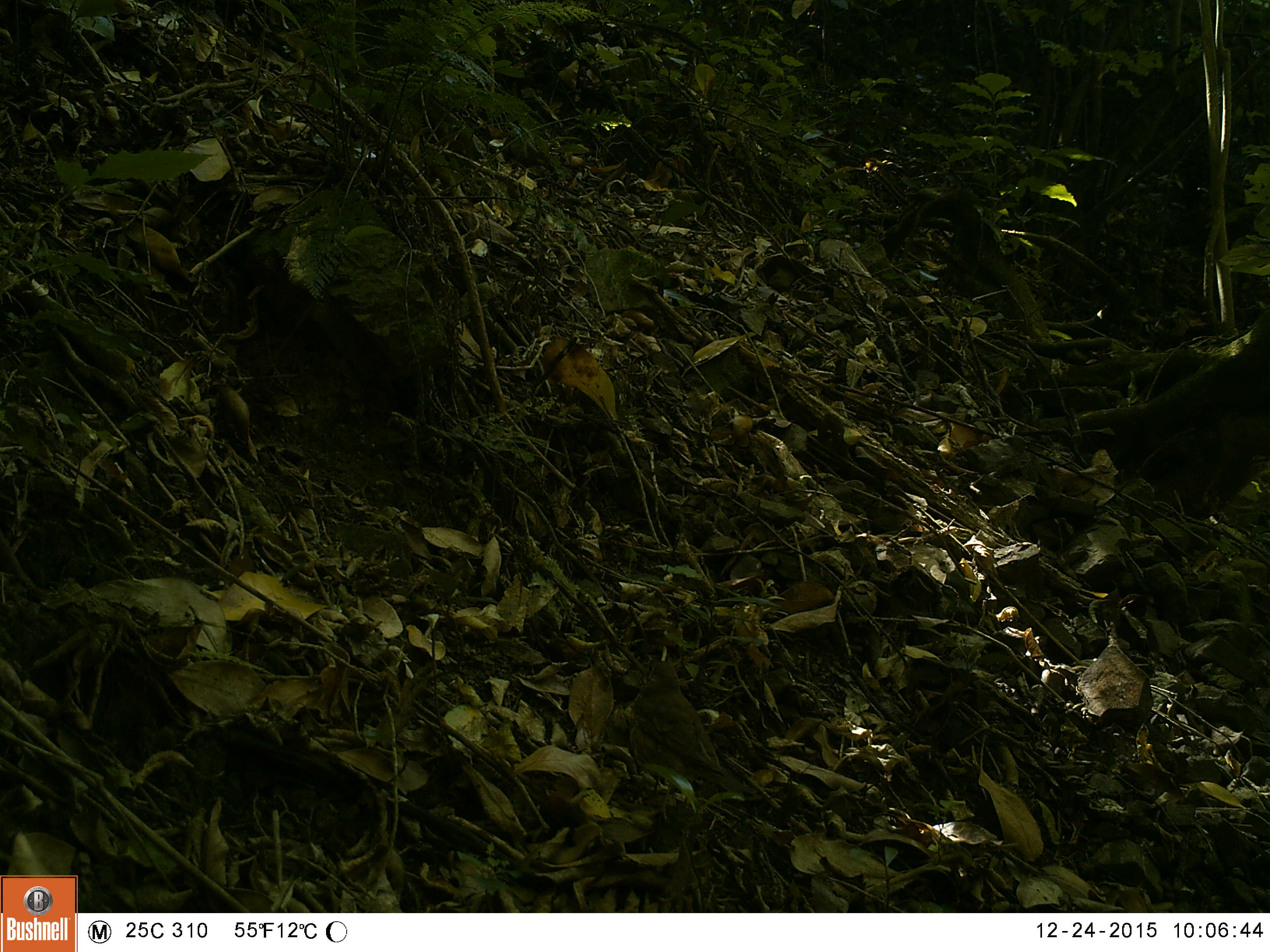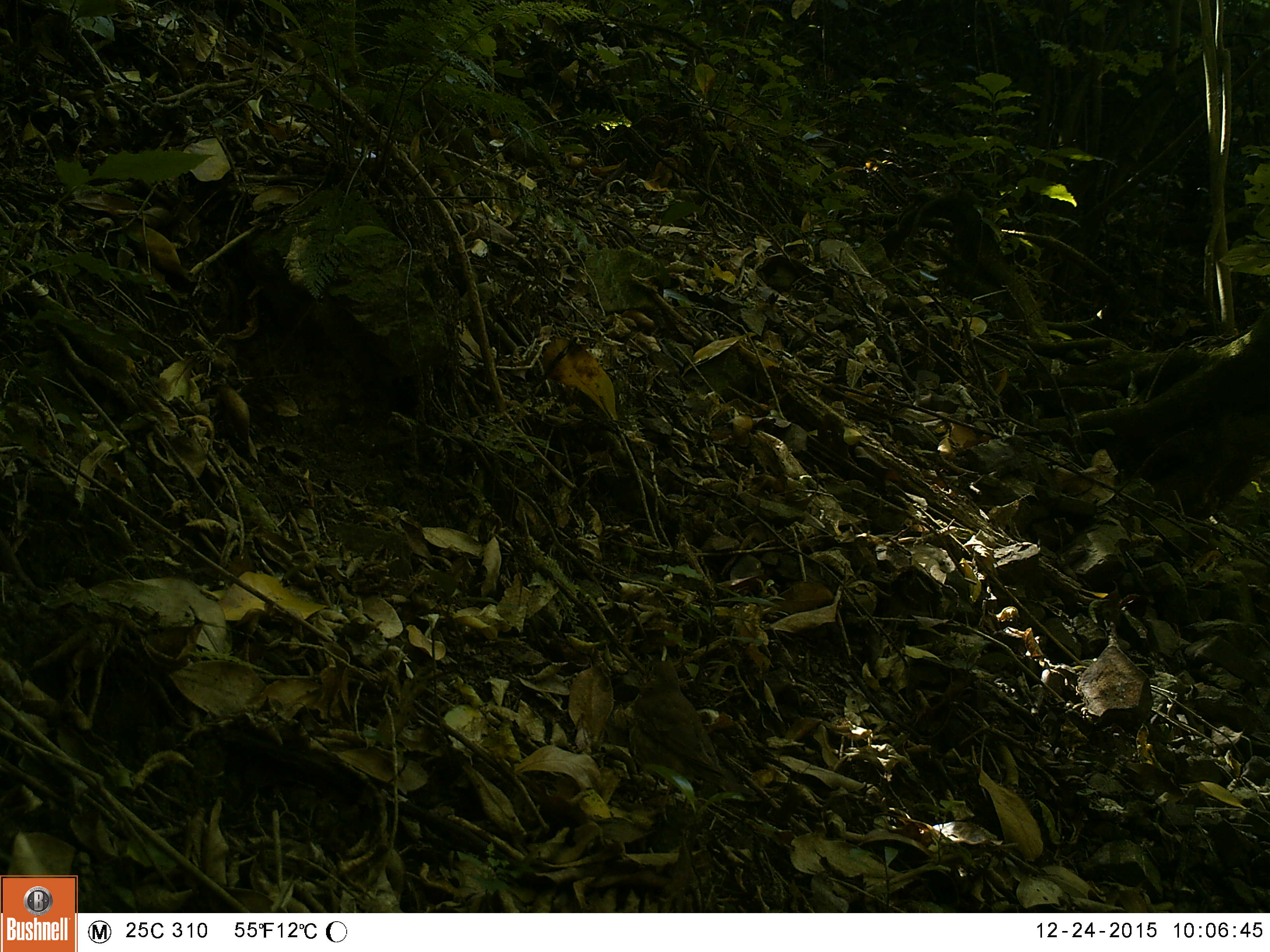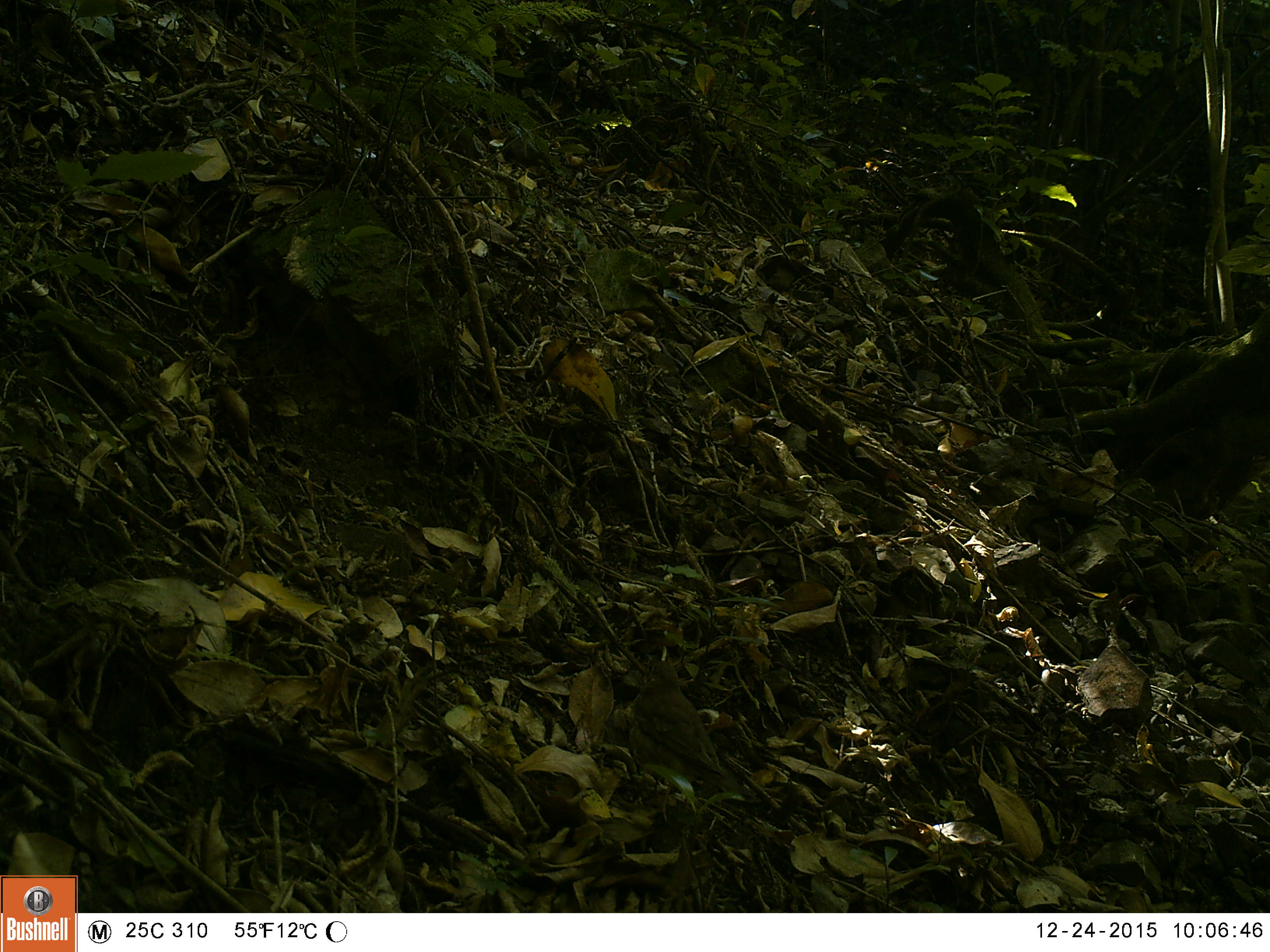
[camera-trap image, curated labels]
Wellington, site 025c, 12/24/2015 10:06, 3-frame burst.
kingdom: Animalia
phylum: Chordata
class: Aves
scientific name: Aves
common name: bird